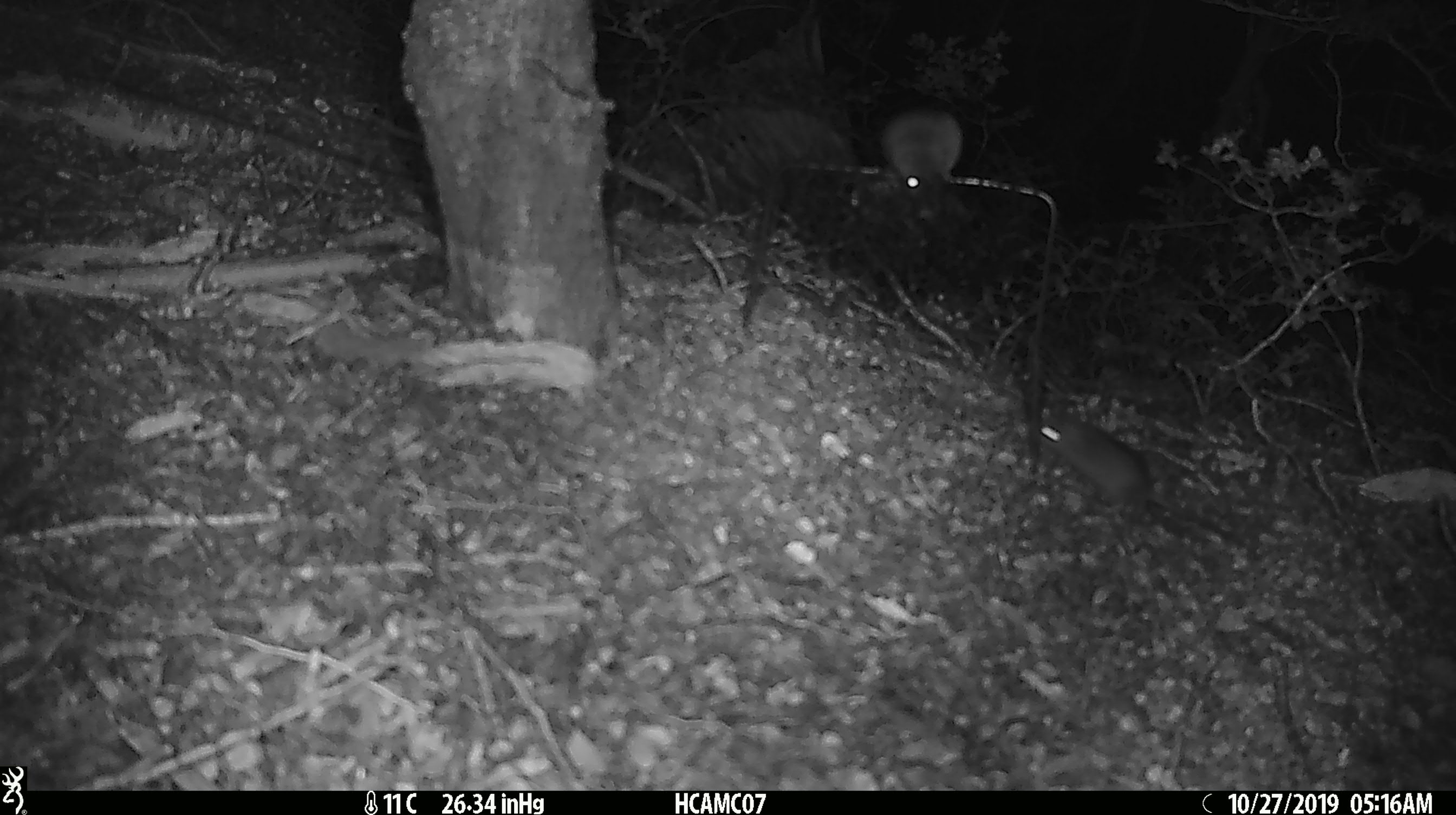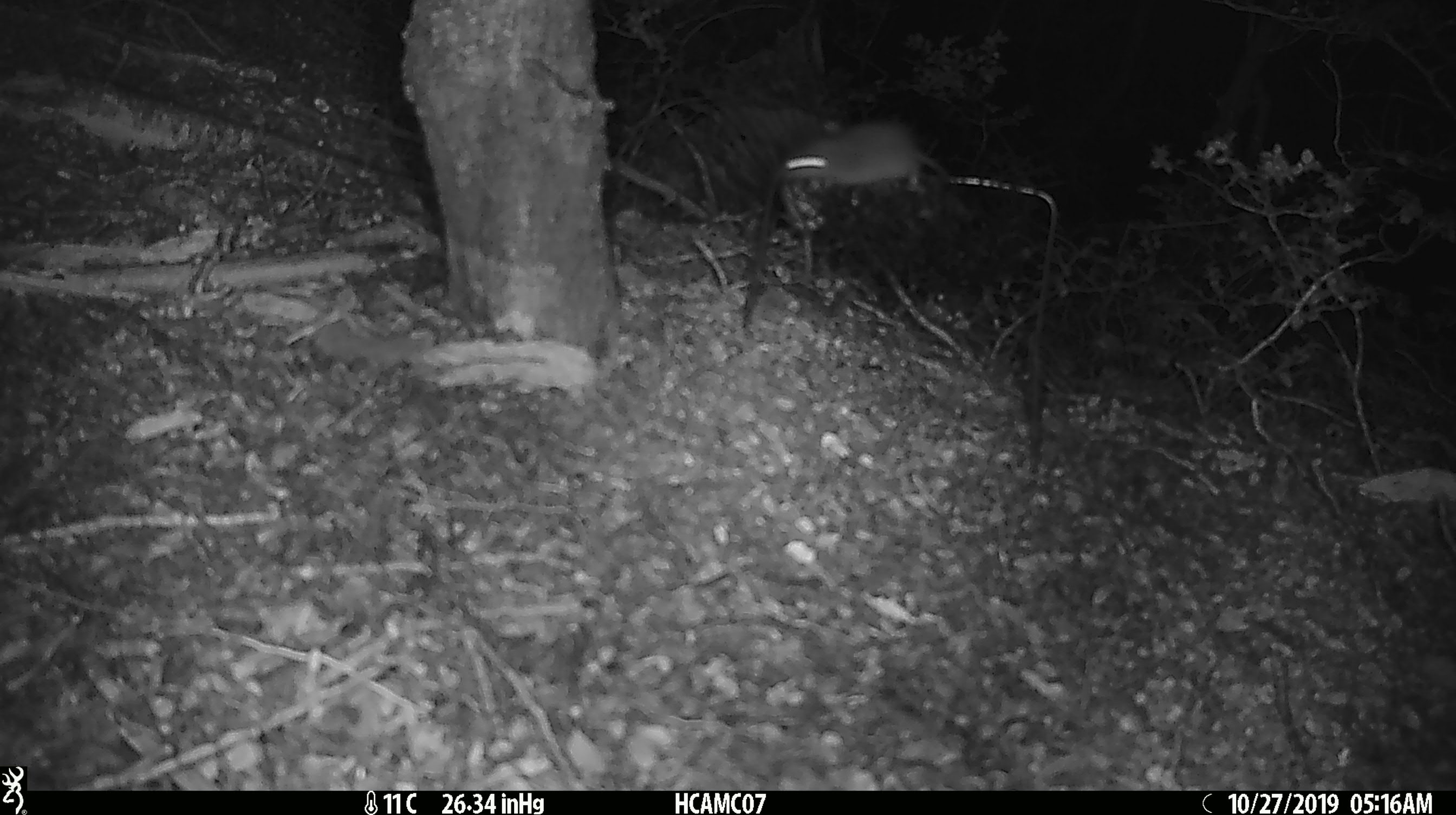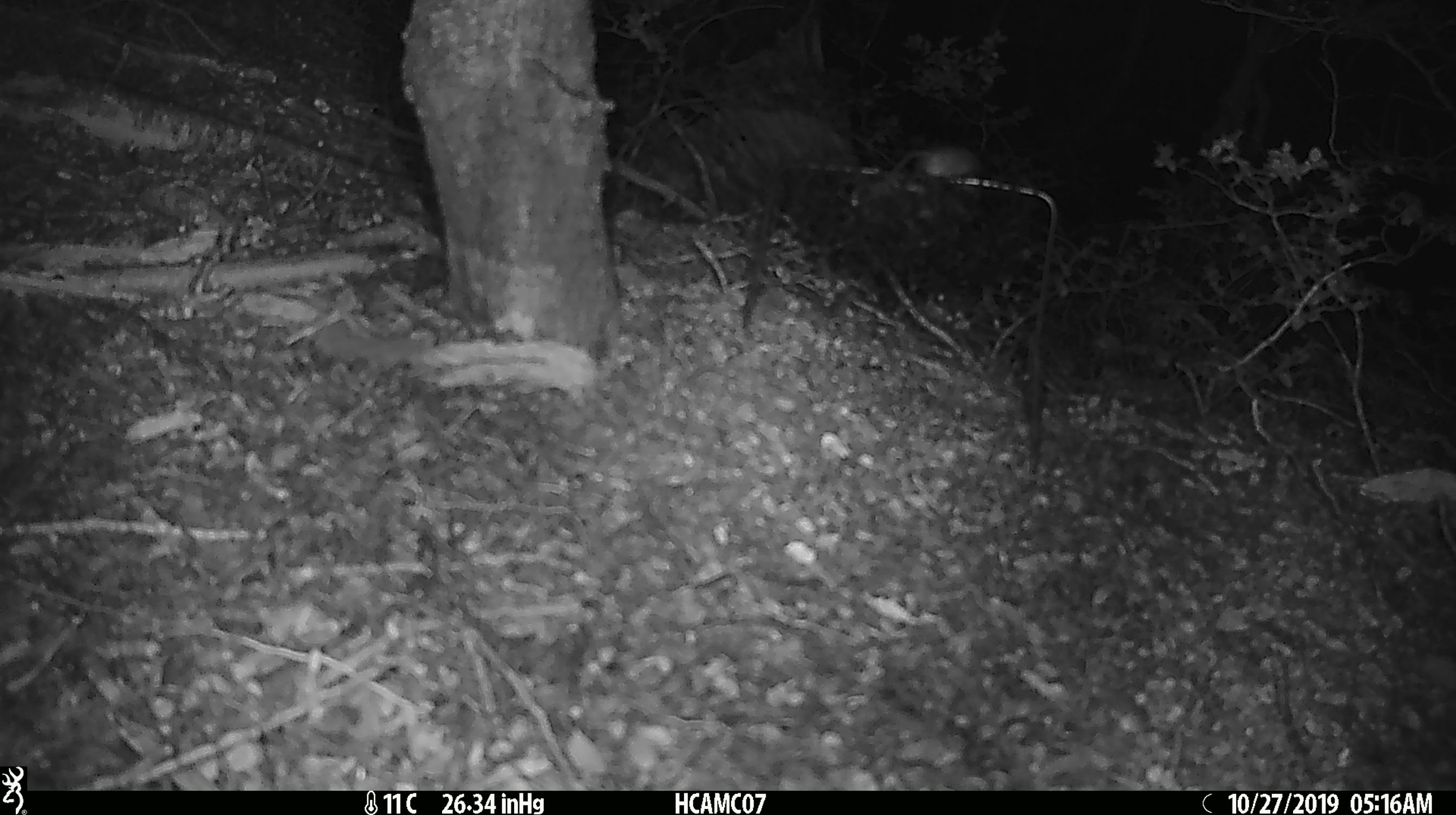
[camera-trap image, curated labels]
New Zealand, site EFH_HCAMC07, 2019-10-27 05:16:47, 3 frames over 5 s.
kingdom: Animalia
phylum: Chordata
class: Mammalia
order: Rodentia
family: Muridae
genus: Mus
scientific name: Mus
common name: mouse